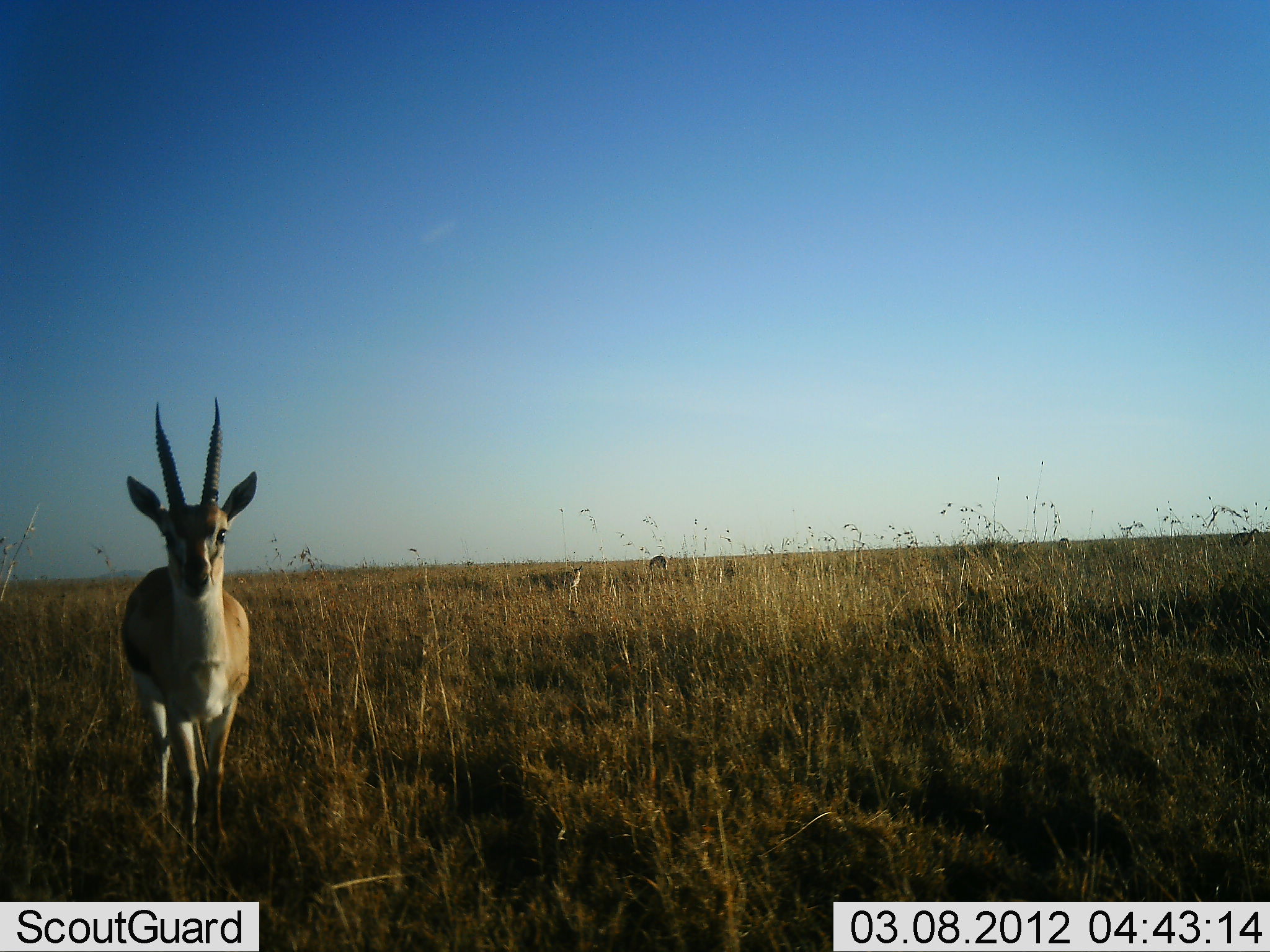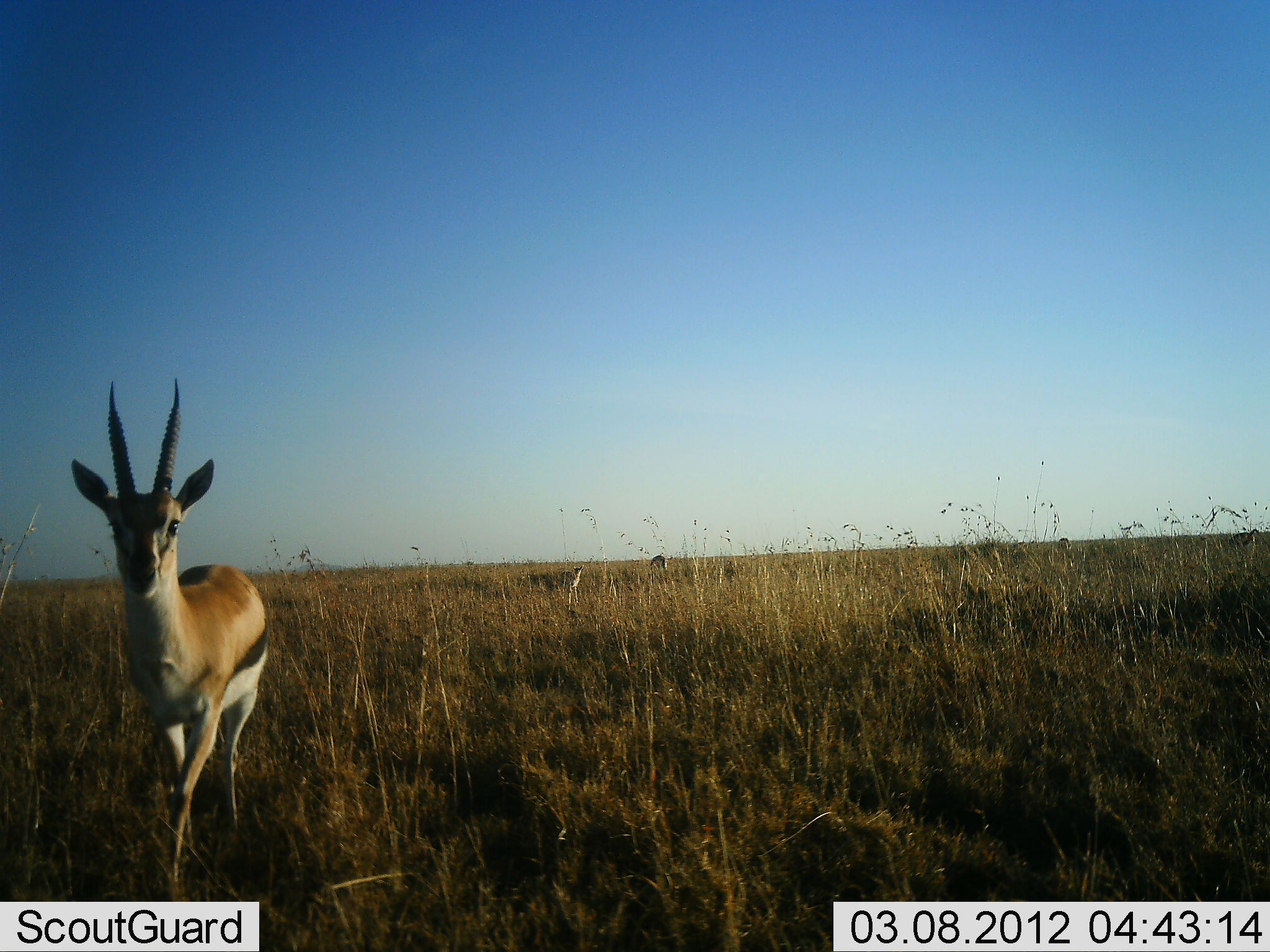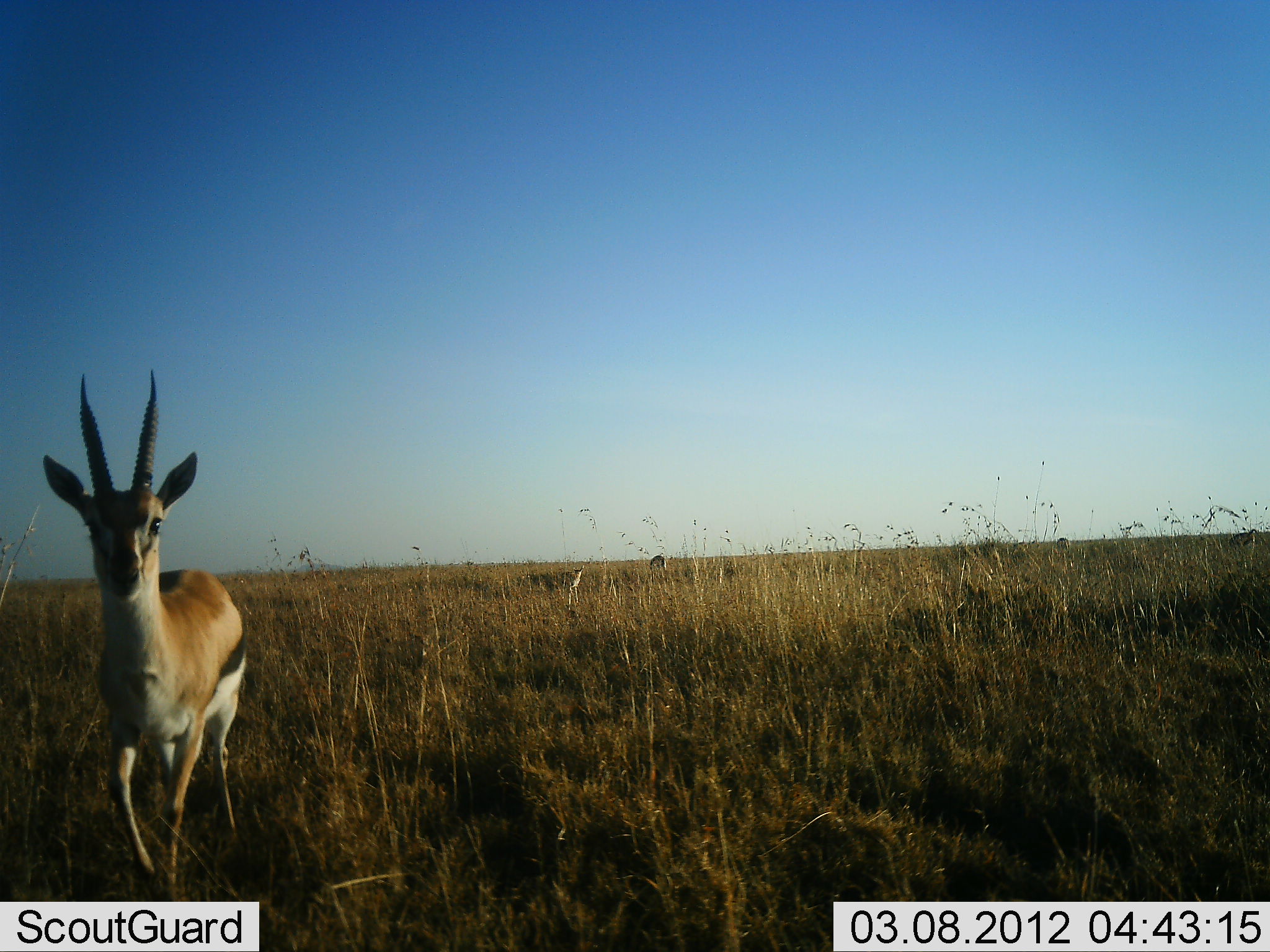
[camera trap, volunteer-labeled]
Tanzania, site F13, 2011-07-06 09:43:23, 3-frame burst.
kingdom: Animalia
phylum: Chordata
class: Mammalia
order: Artiodactyla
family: Bovidae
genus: Eudorcas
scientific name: Eudorcas thomsonii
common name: thomson's gazelle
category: gazellethomsons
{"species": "gazellethomsons (thomson's gazelle) (Eudorcas thomsonii)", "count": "1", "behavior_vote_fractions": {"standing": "50%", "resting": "0%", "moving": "67%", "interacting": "0%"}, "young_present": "0%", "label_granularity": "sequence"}